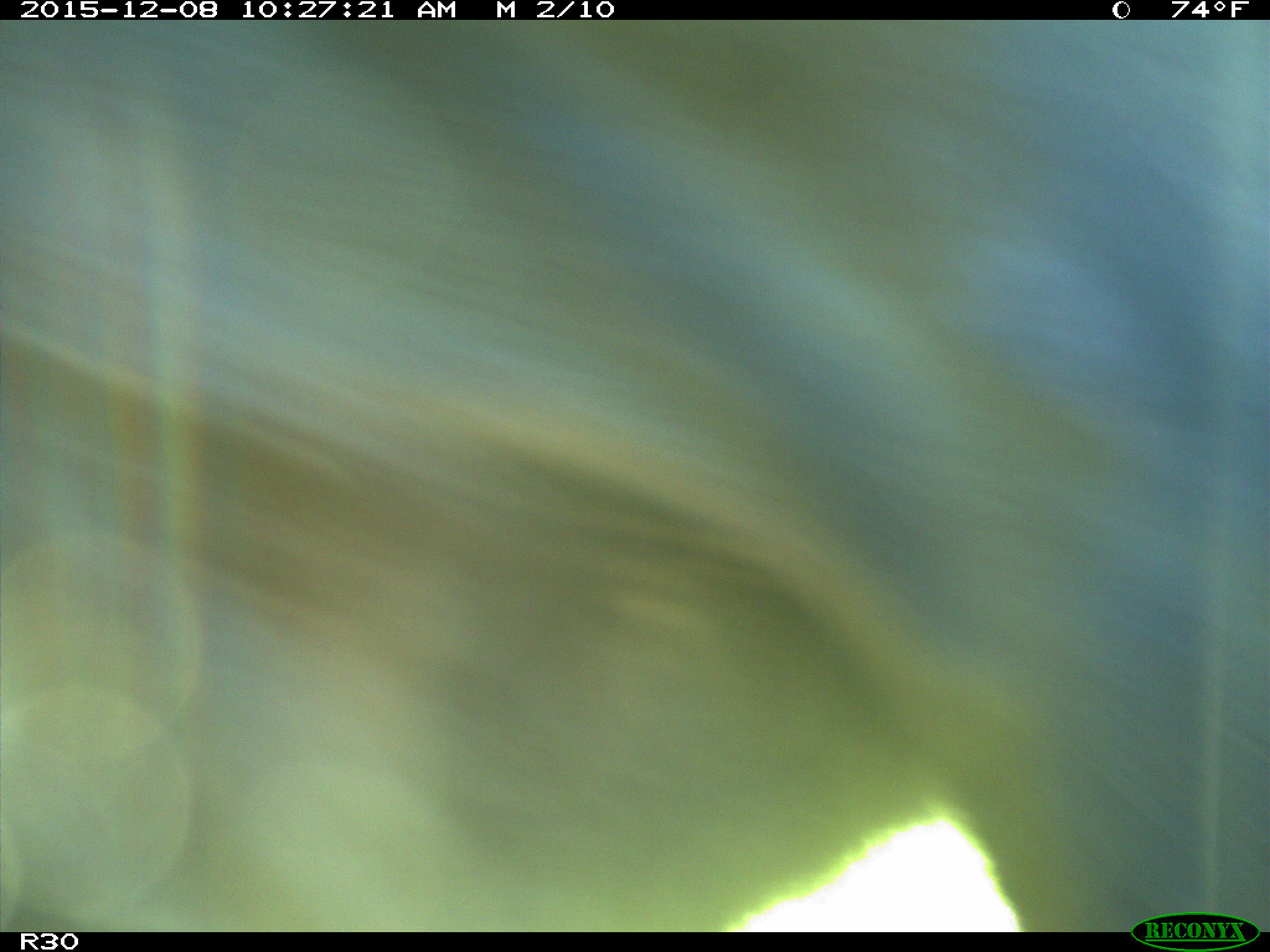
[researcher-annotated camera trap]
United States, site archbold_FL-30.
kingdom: Animalia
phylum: Chordata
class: Mammalia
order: Artiodactyla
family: Bovidae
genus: Bos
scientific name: Bos taurus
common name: domestic cow